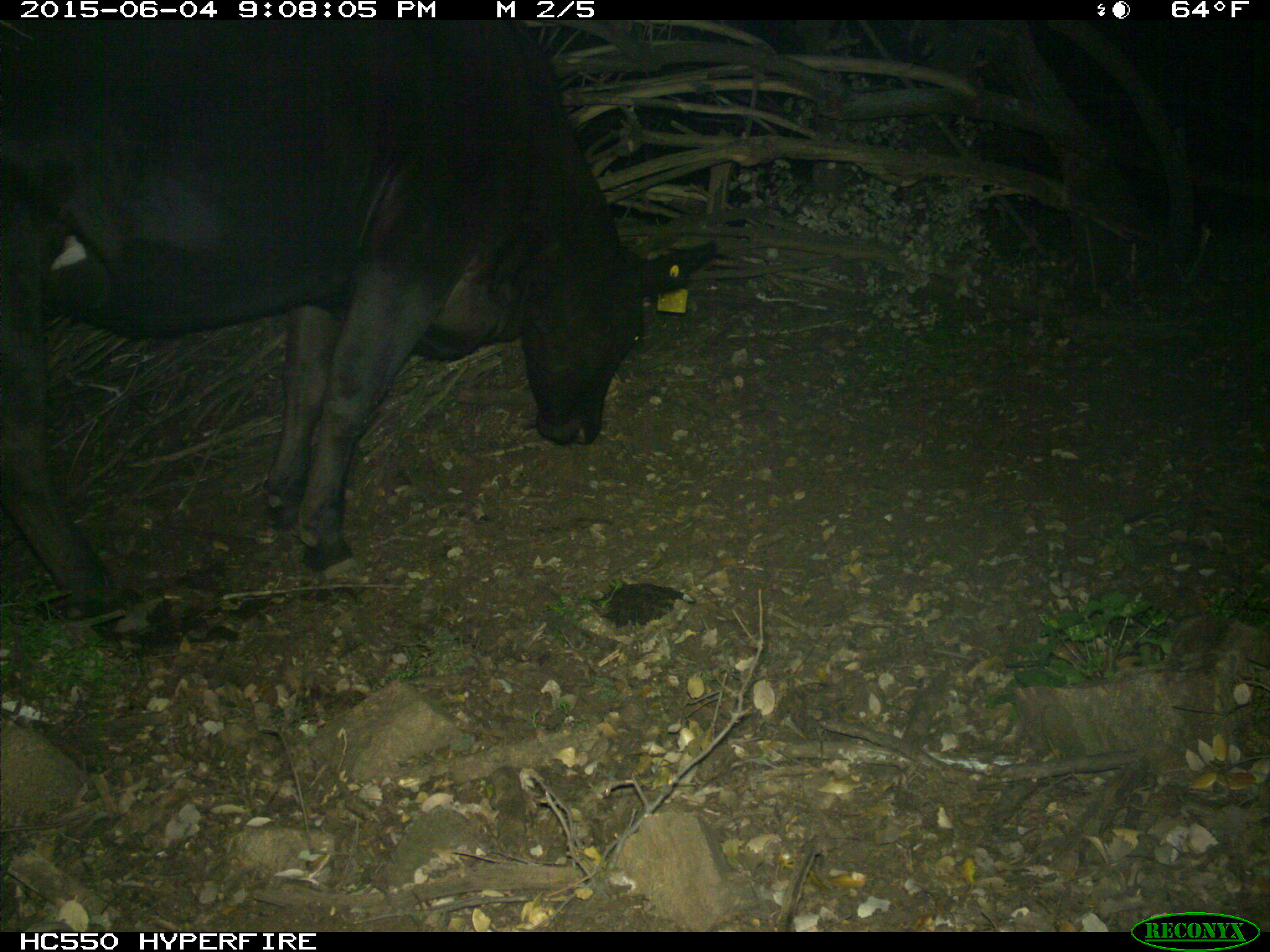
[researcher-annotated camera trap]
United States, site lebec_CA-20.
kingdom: Animalia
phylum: Chordata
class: Mammalia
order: Artiodactyla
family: Bovidae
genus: Bos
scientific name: Bos taurus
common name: domestic cow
Bos taurus (domestic cow).